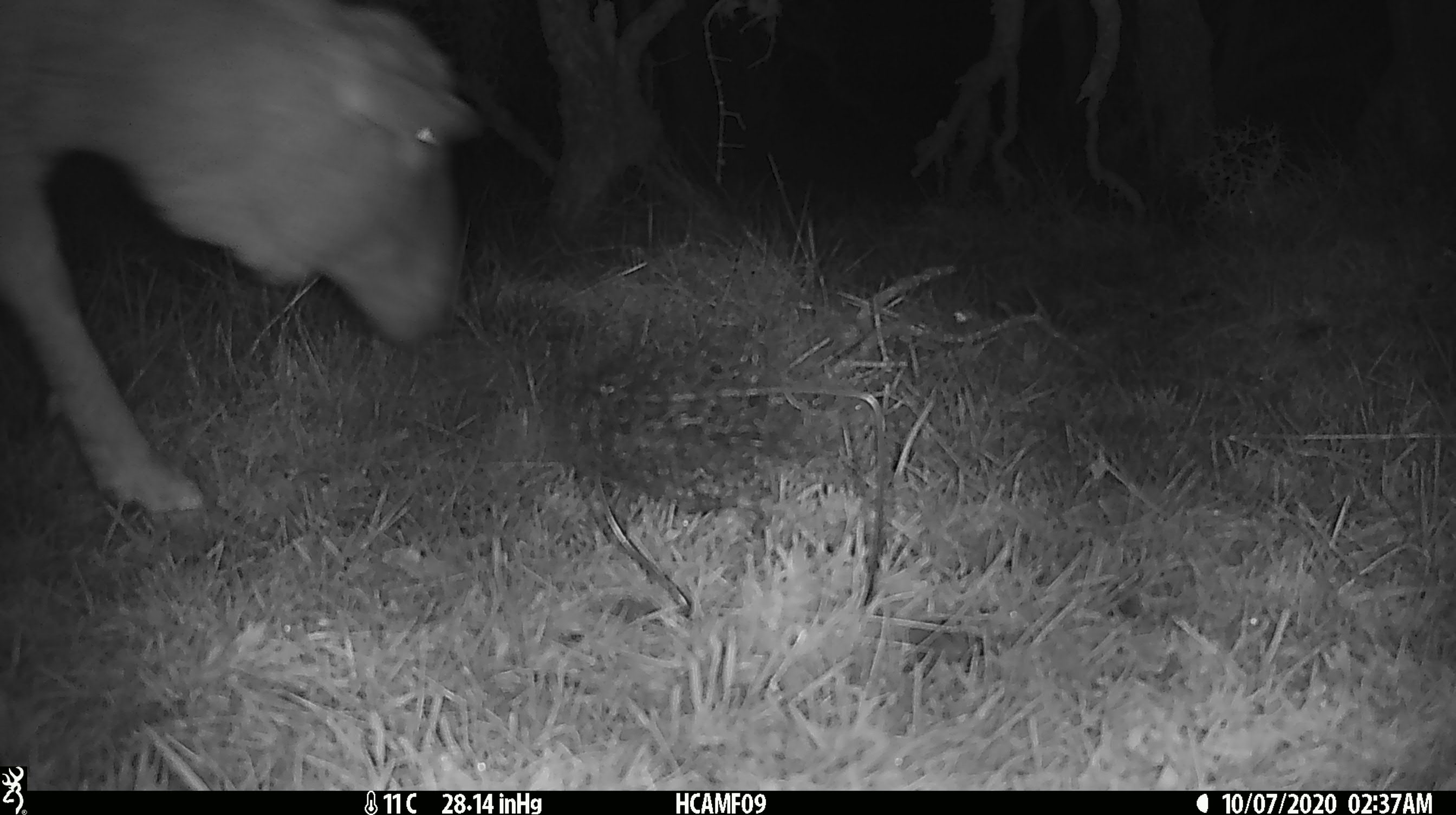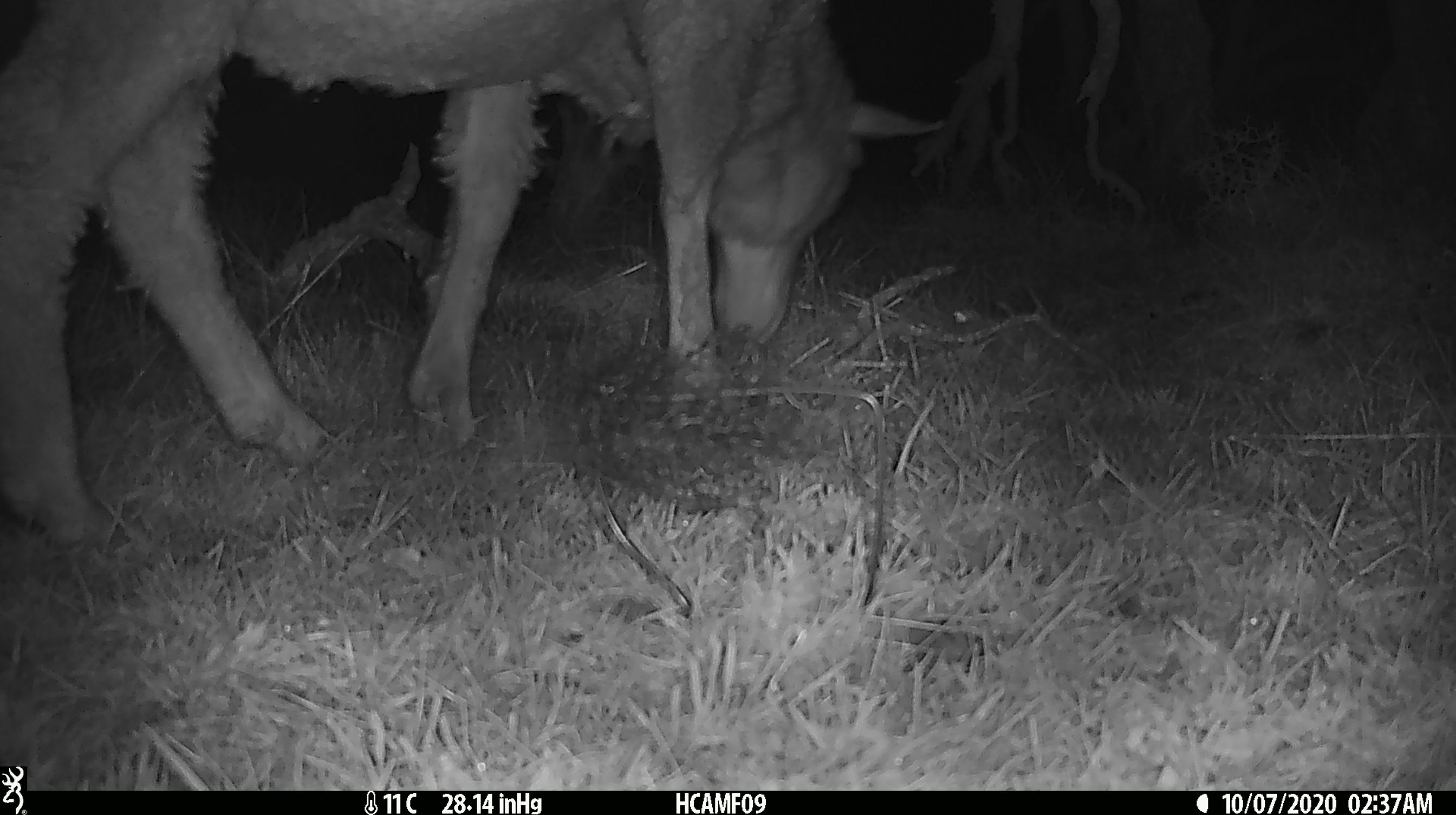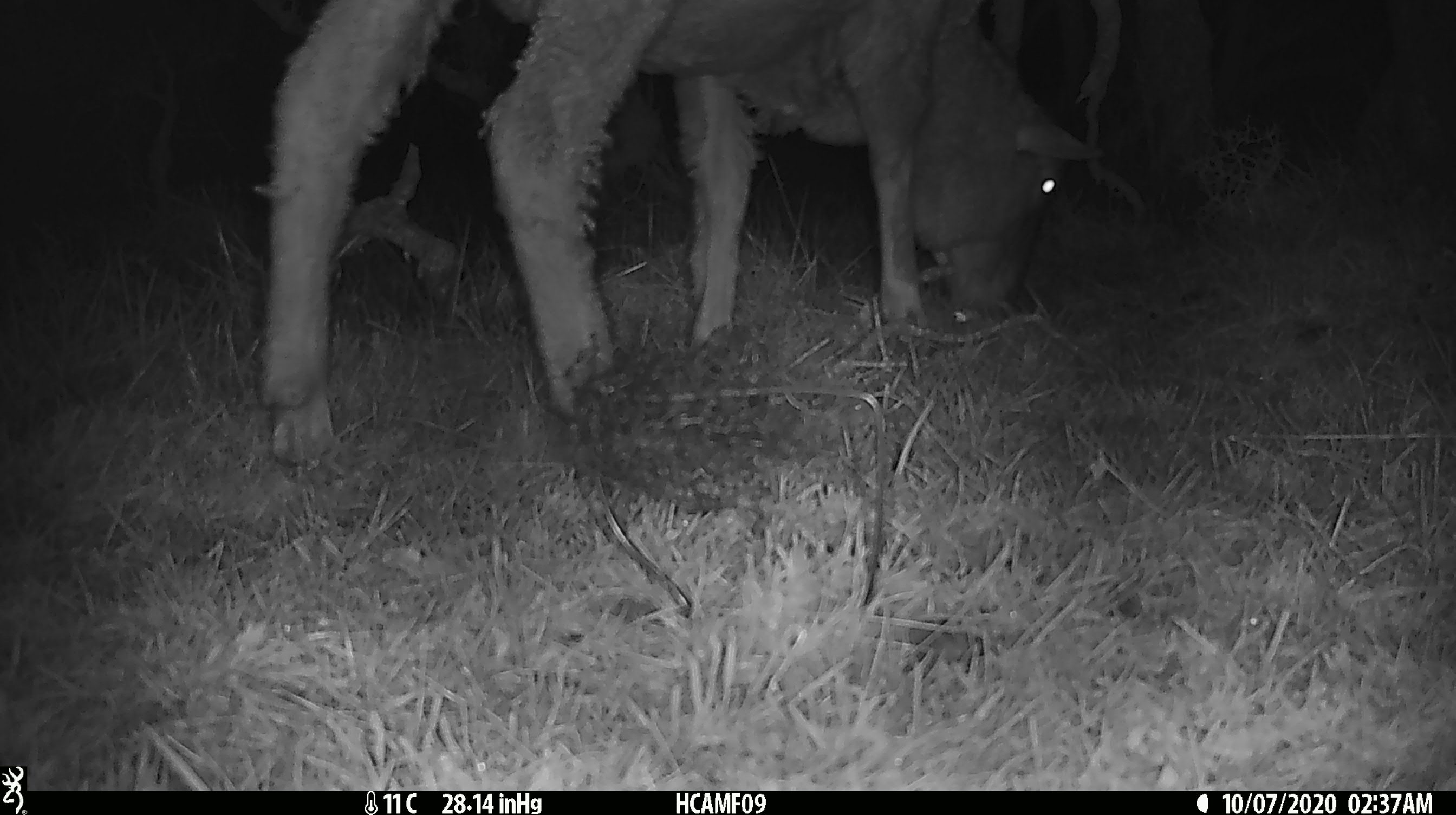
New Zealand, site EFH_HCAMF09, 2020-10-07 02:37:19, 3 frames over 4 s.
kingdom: Animalia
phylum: Chordata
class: Mammalia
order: Artiodactyla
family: Bovidae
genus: Ovis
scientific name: Ovis aries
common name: domestic sheep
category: sheep